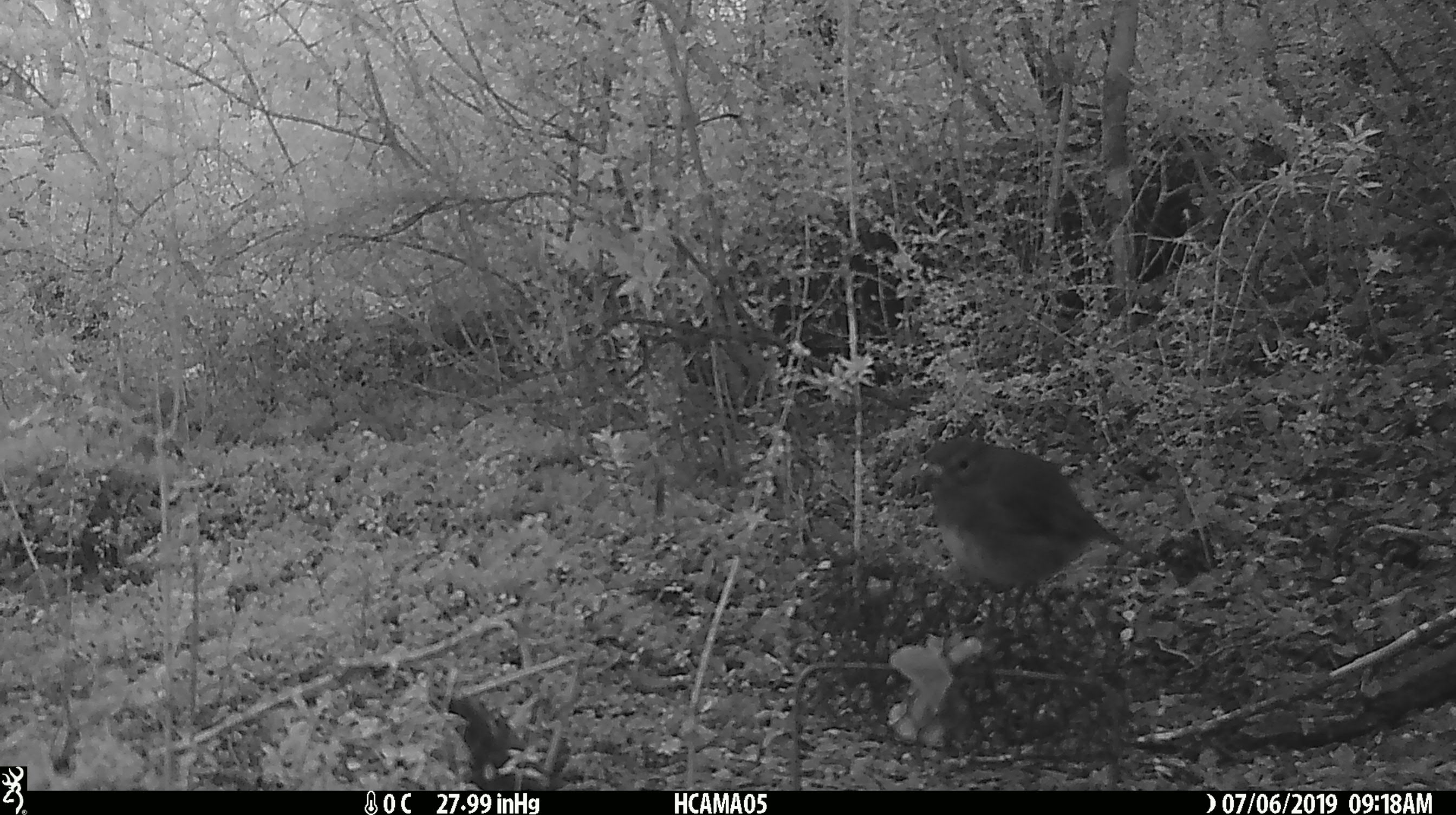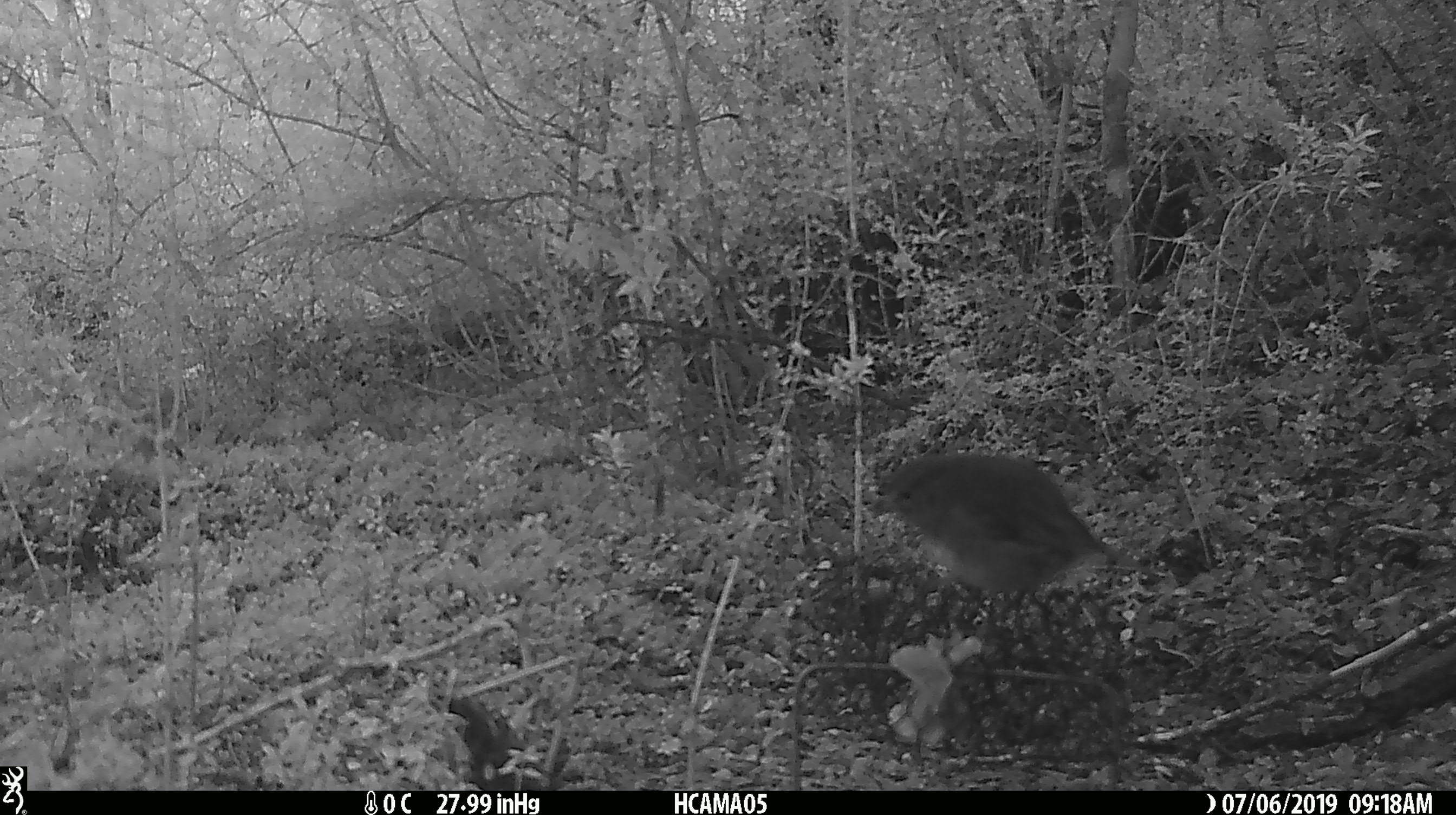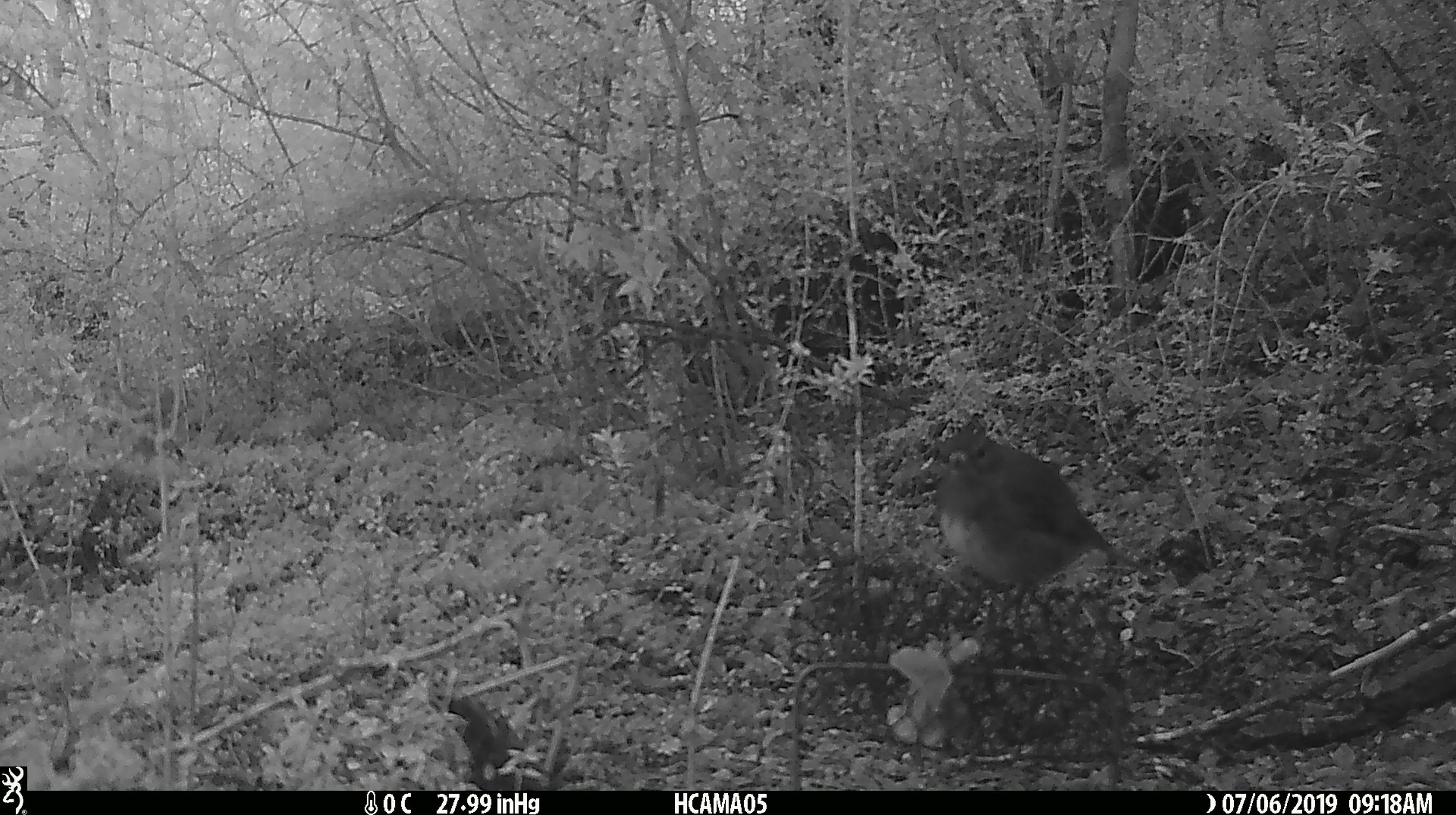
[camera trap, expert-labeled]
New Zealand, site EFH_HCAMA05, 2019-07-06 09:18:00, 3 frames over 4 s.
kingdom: Animalia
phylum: Chordata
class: Aves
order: Passeriformes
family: Petroicidae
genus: Petroica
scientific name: Petroica australis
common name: new zealand robin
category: robin